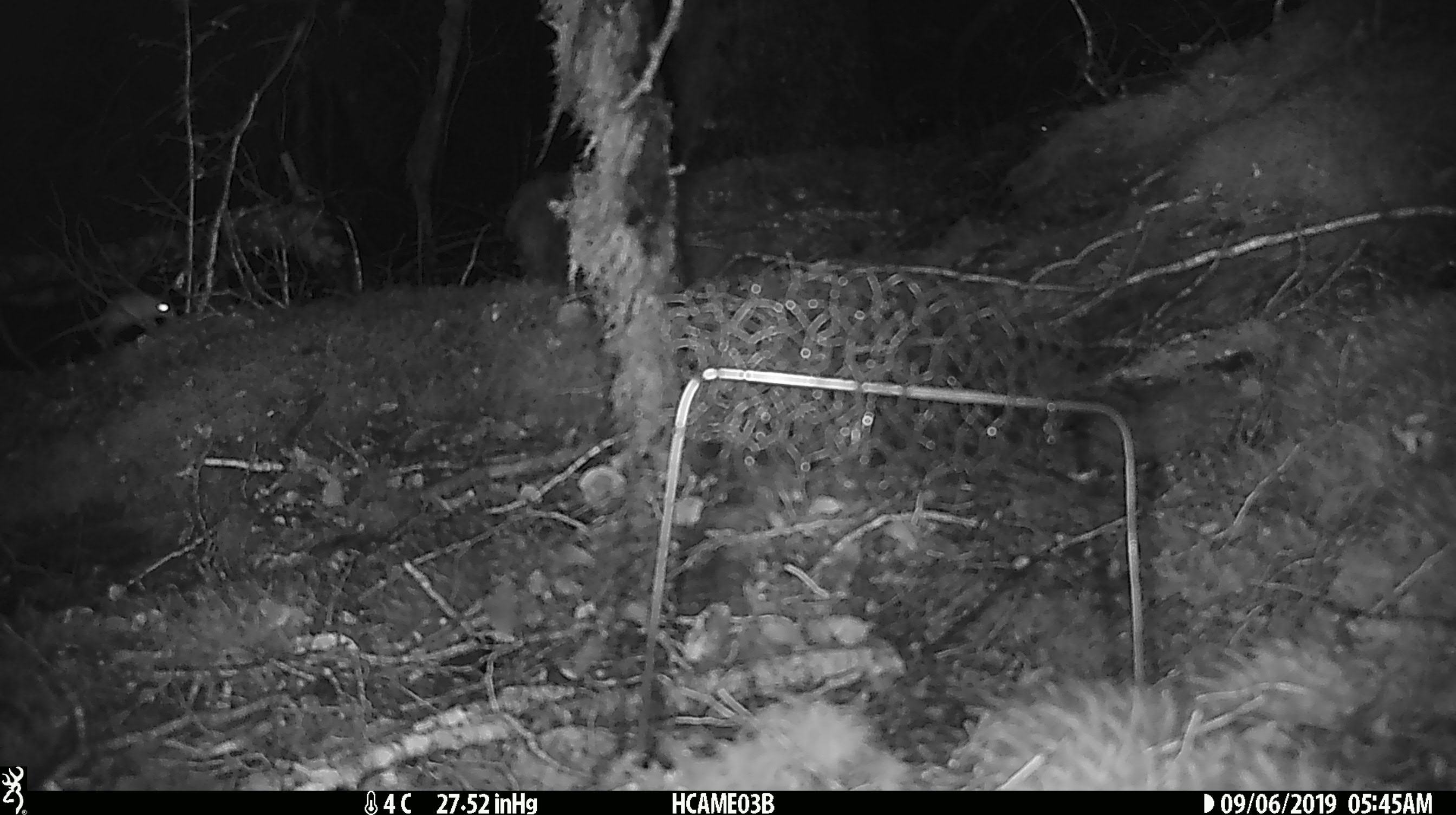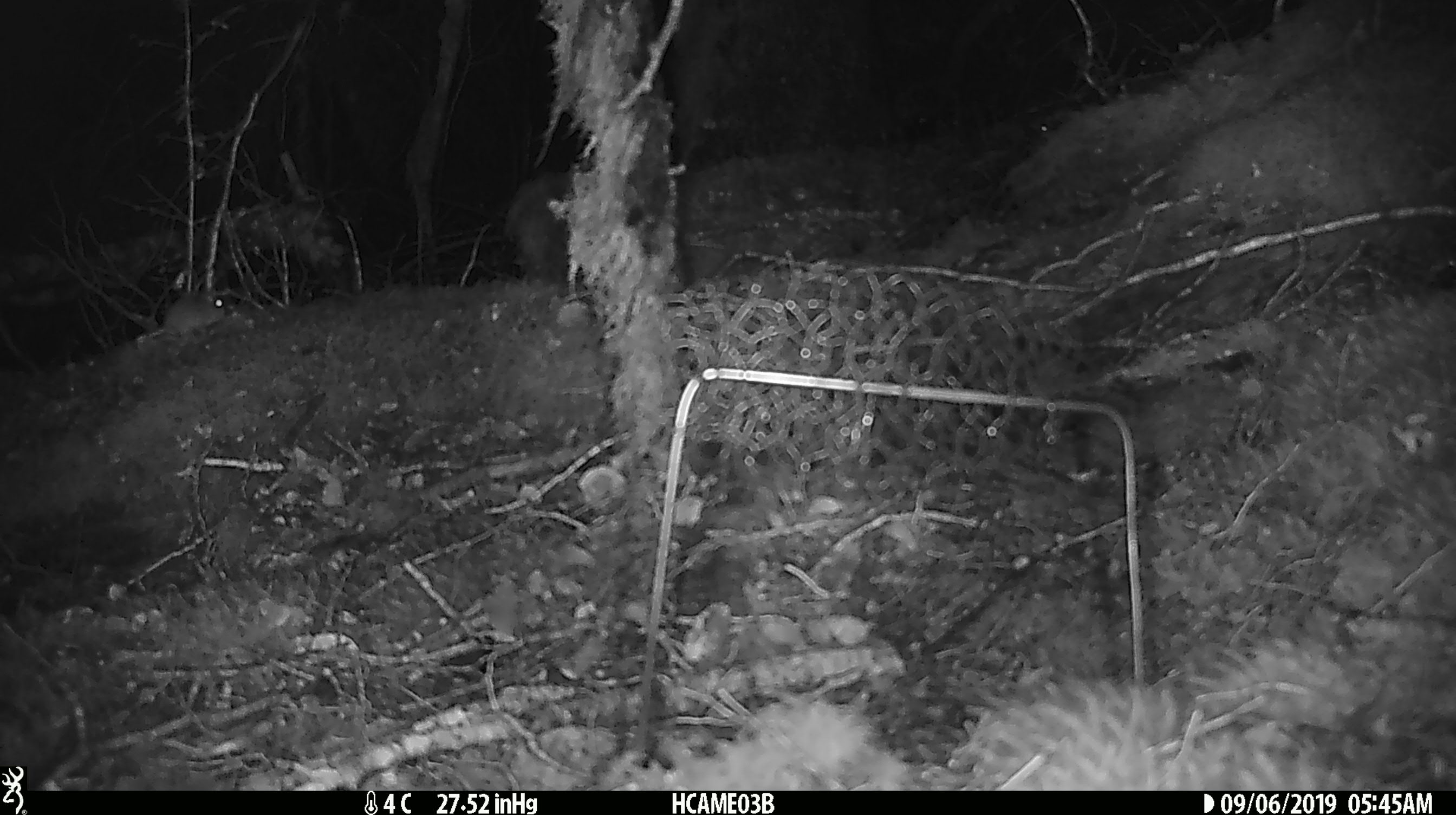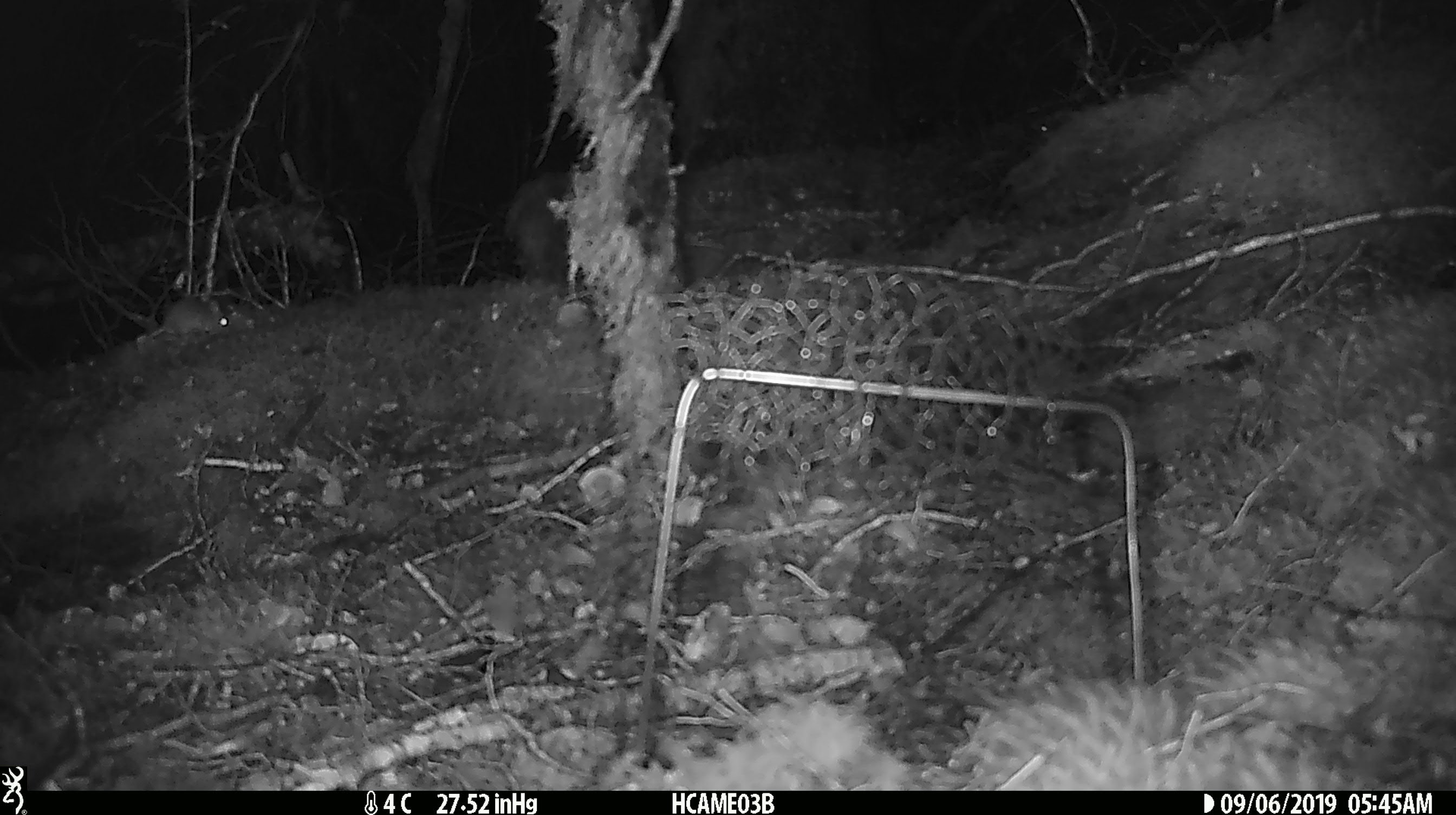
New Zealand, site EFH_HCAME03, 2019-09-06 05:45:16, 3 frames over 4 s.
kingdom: Animalia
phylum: Chordata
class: Mammalia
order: Rodentia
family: Muridae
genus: Mus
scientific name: Mus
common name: mouse